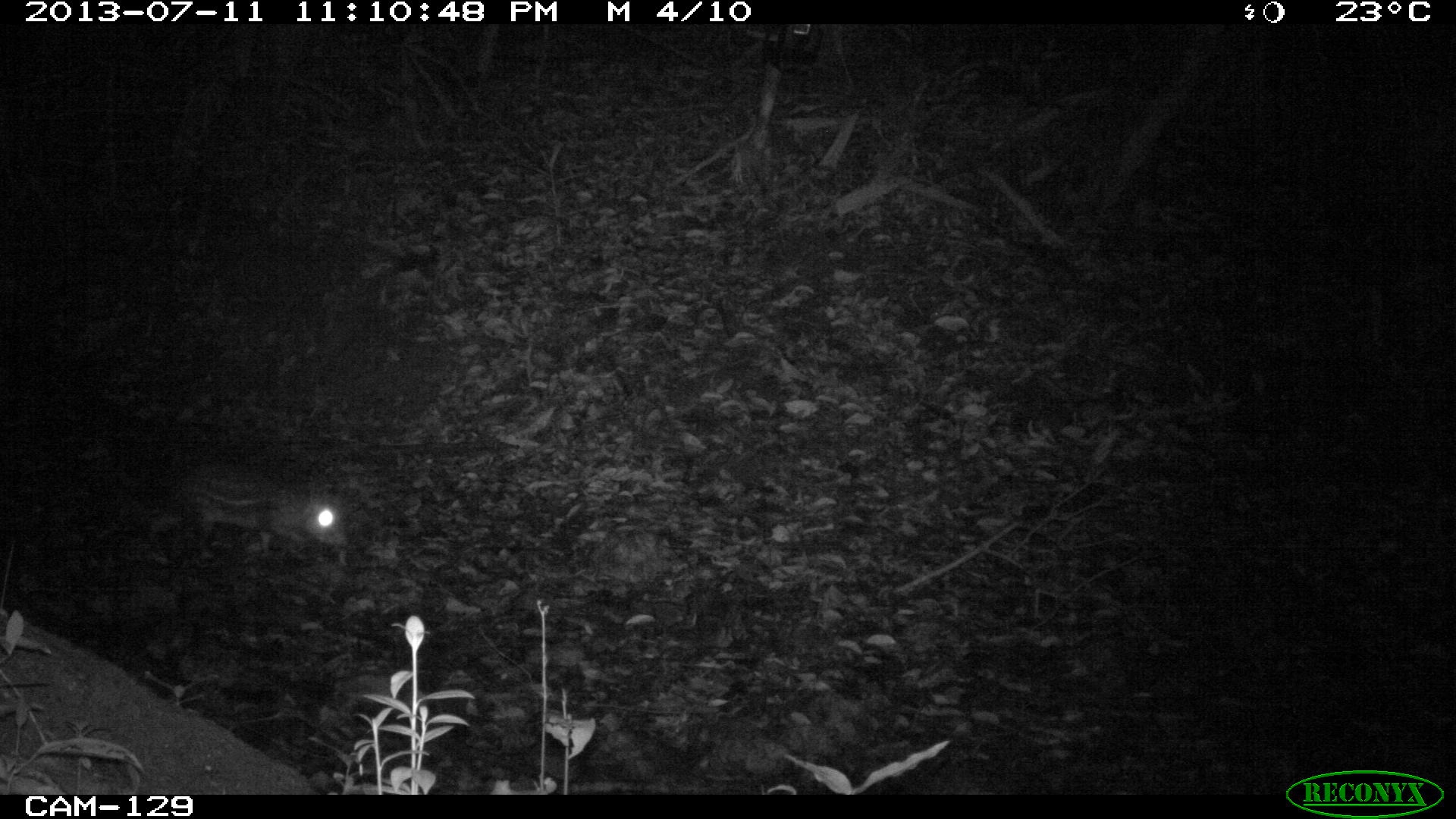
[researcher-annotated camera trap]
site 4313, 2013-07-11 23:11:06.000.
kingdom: Animalia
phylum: Chordata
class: Mammalia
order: Rodentia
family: Cuniculidae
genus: Cuniculus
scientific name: Cuniculus paca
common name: lowland paca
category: agouti paca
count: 2